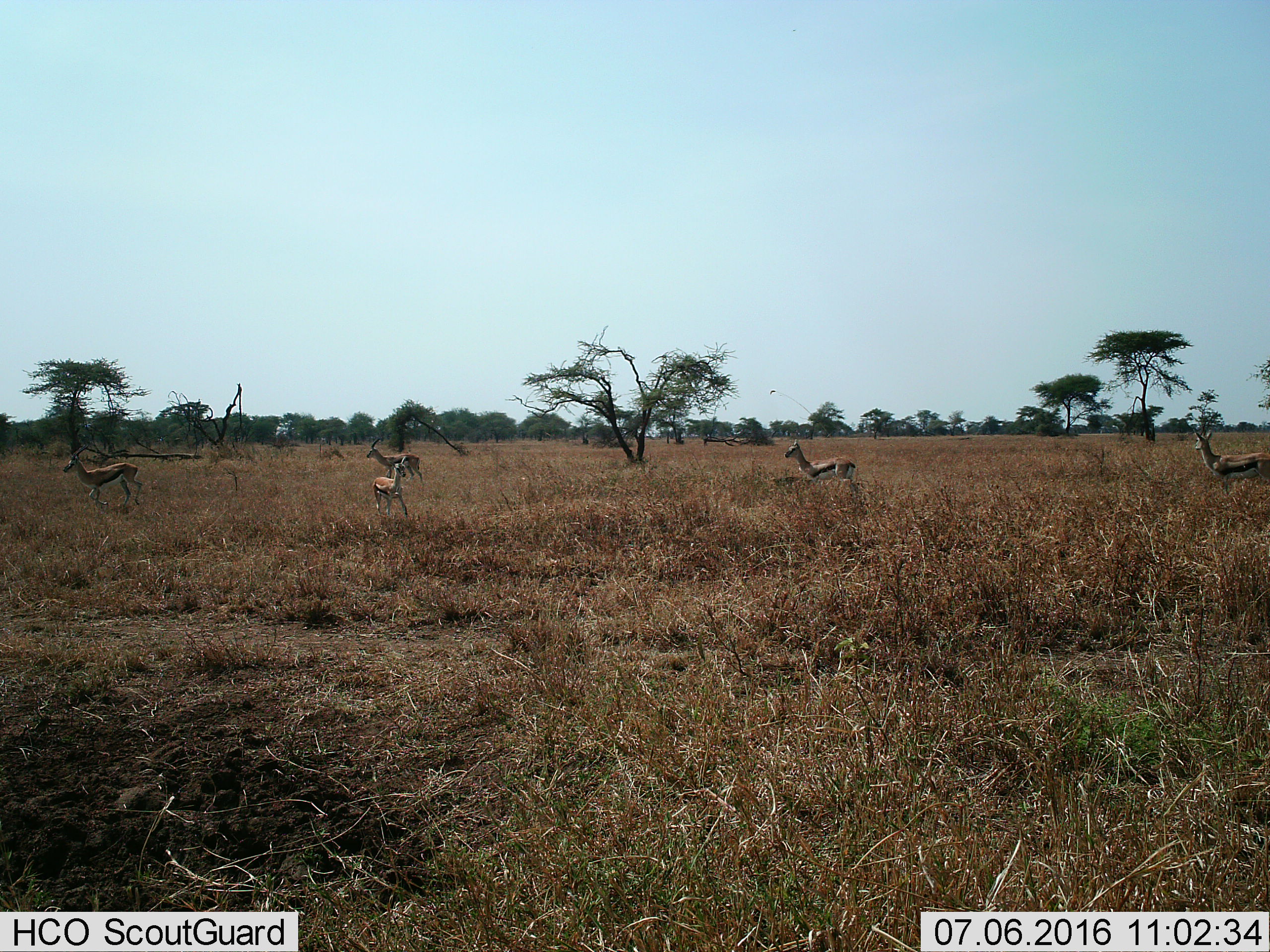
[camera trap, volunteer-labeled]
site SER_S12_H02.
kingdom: Animalia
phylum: Chordata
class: Mammalia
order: Artiodactyla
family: Bovidae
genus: Eudorcas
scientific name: Eudorcas thomsonii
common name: thomson's gazelle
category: gazellethomsons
Gazellethomsons (thomson's gazelle) (Eudorcas thomsonii), count 5. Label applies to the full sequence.